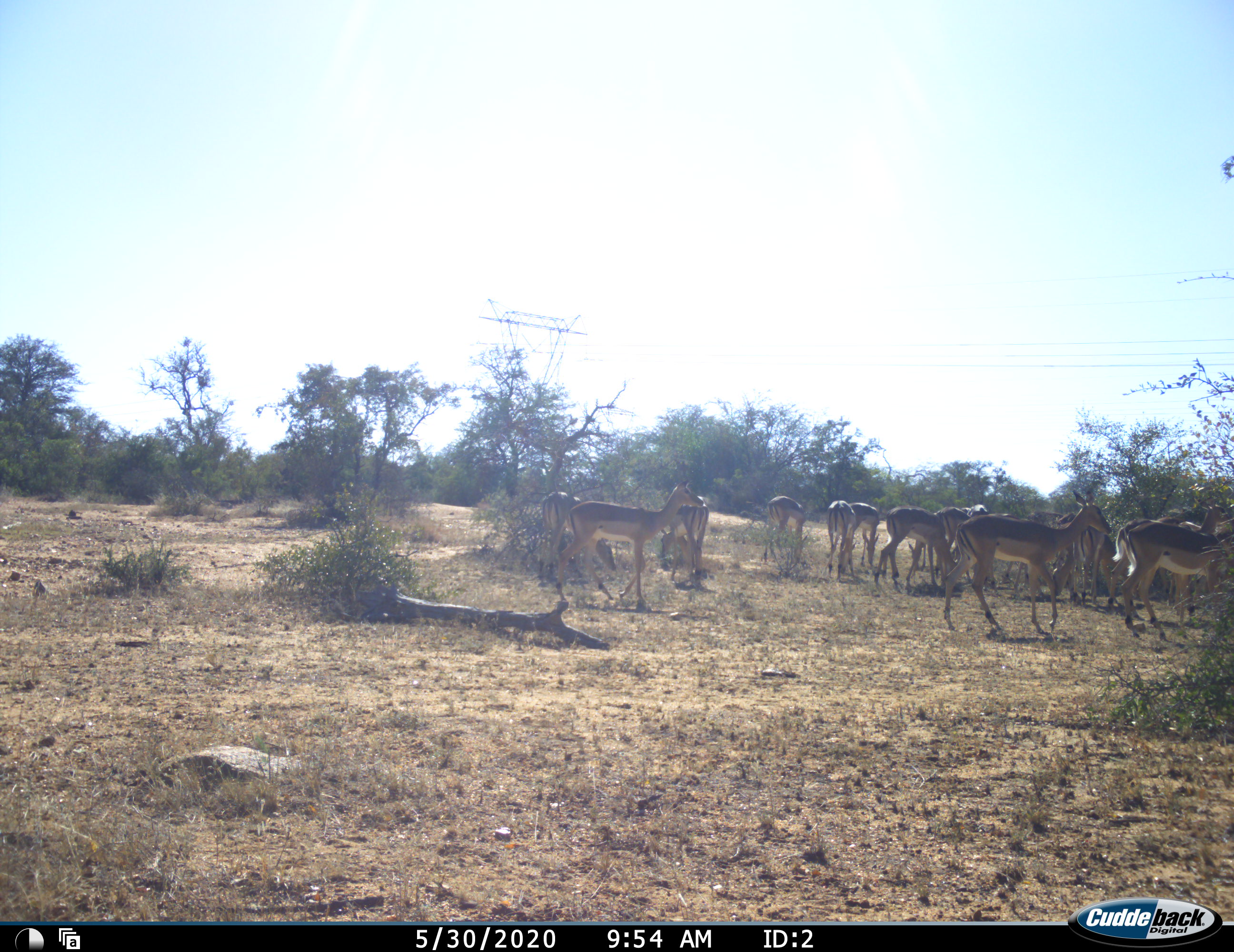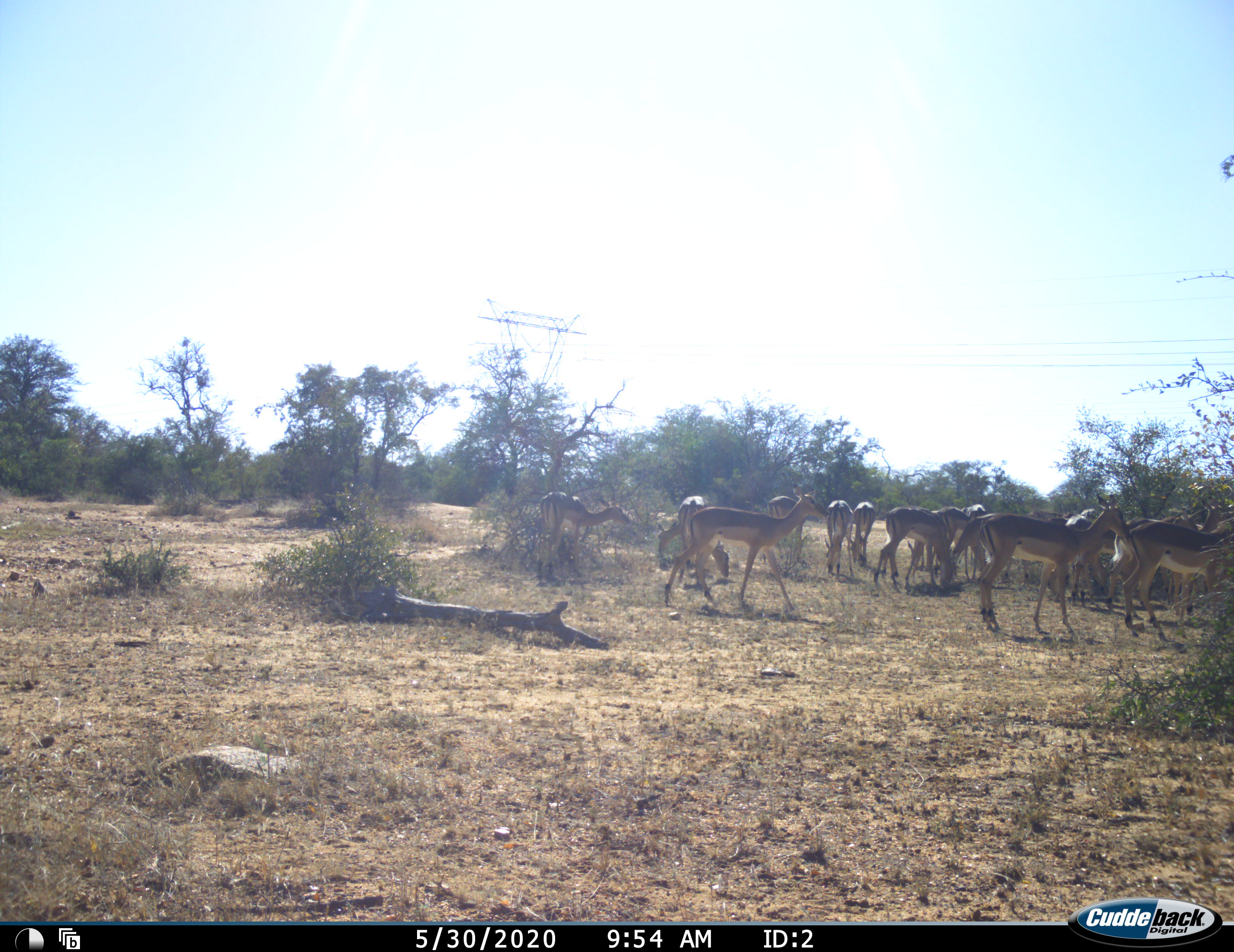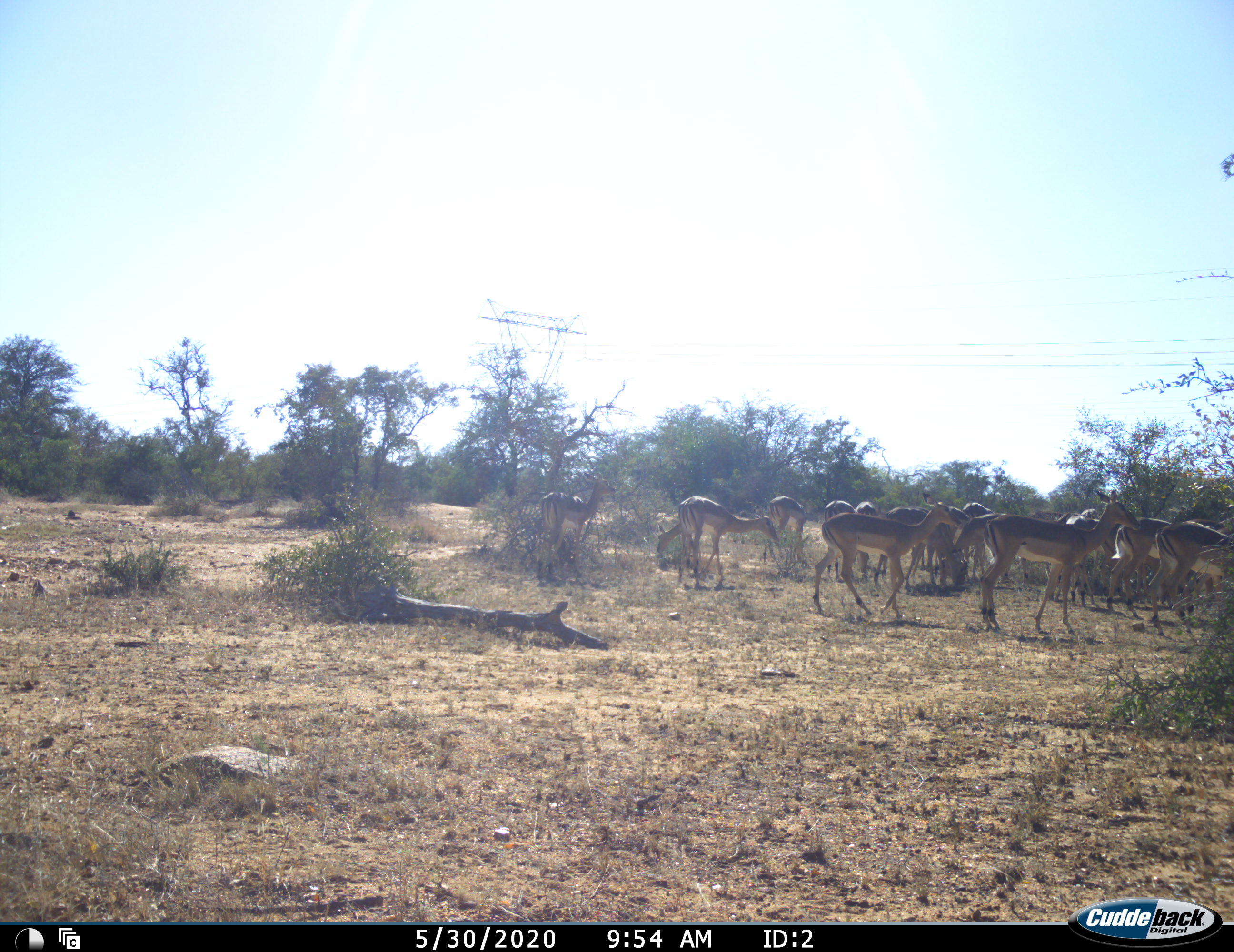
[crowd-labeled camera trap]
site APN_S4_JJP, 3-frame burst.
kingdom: Animalia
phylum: Chordata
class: Mammalia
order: Artiodactyla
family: Bovidae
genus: Aepyceros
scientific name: Aepyceros melampus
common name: impala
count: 11-50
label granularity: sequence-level